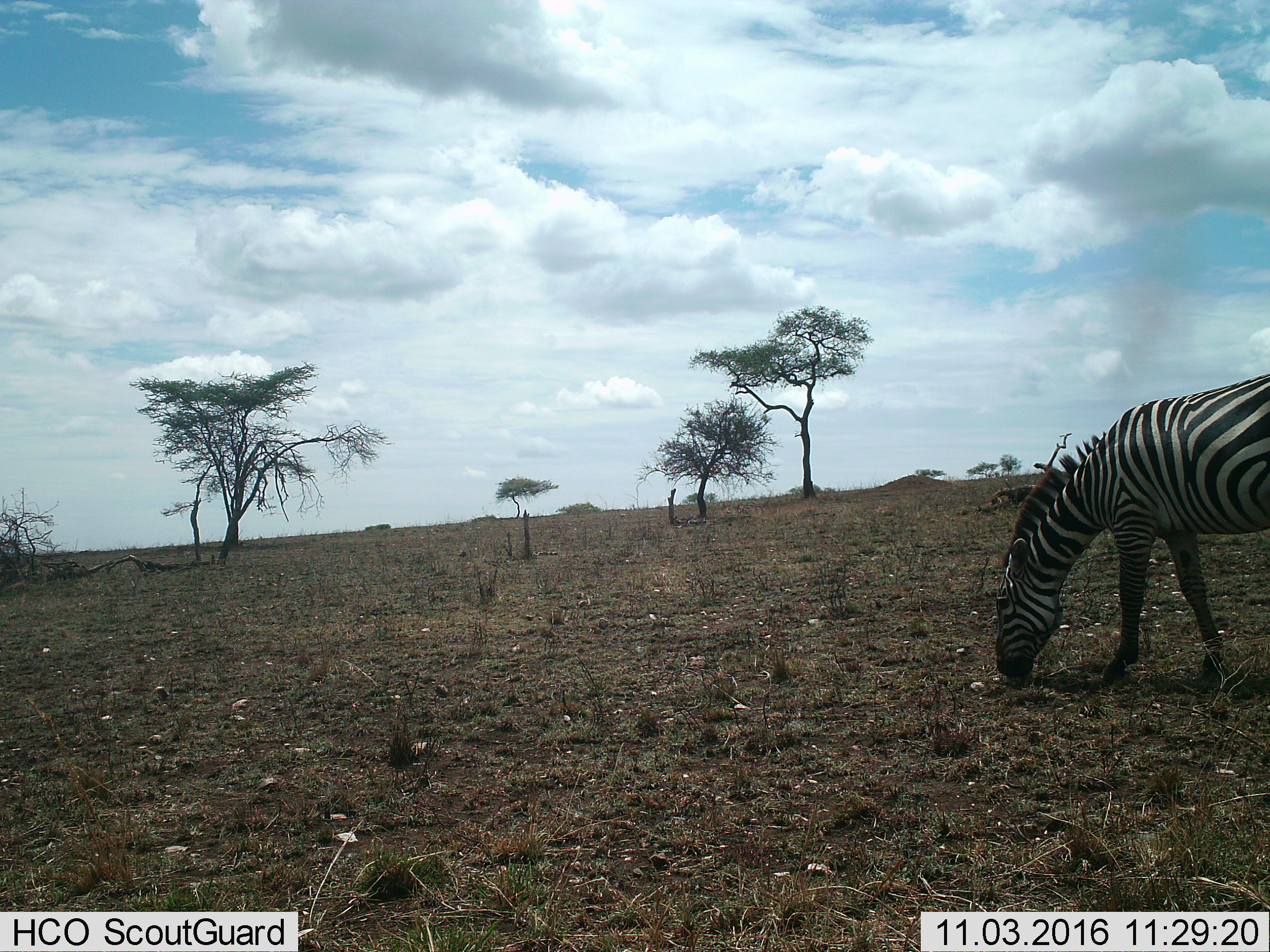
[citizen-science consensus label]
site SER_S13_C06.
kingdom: Animalia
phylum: Chordata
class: Mammalia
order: Perissodactyla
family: Equidae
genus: Equus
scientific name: Equus quagga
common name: plains zebra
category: zebraplains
Zebraplains (plains zebra) (Equus quagga), count 1. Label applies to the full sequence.